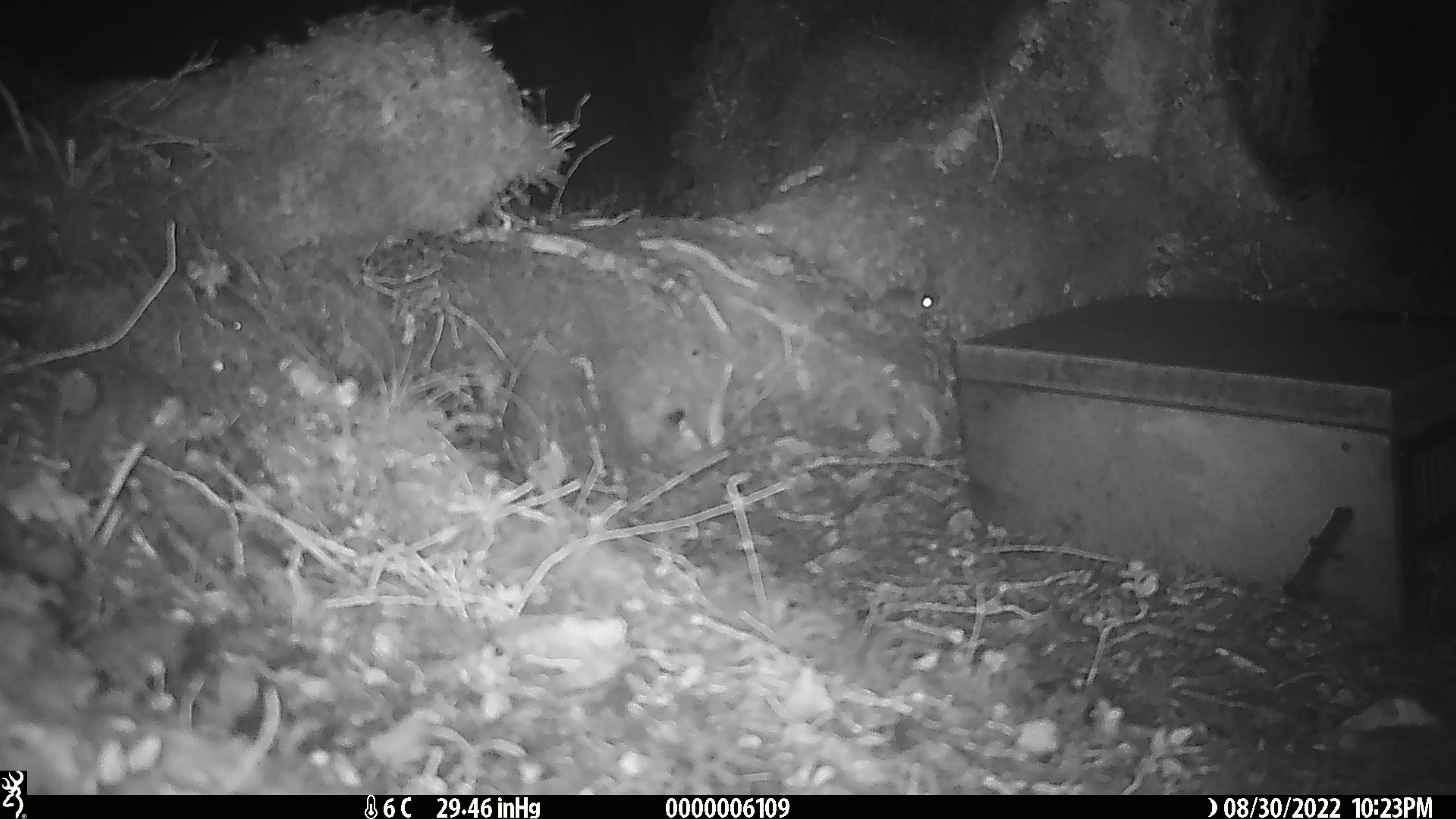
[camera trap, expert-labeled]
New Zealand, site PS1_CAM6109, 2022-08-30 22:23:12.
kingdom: Animalia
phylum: Chordata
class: Mammalia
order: Rodentia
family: Muridae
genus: Mus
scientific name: Mus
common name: mouse